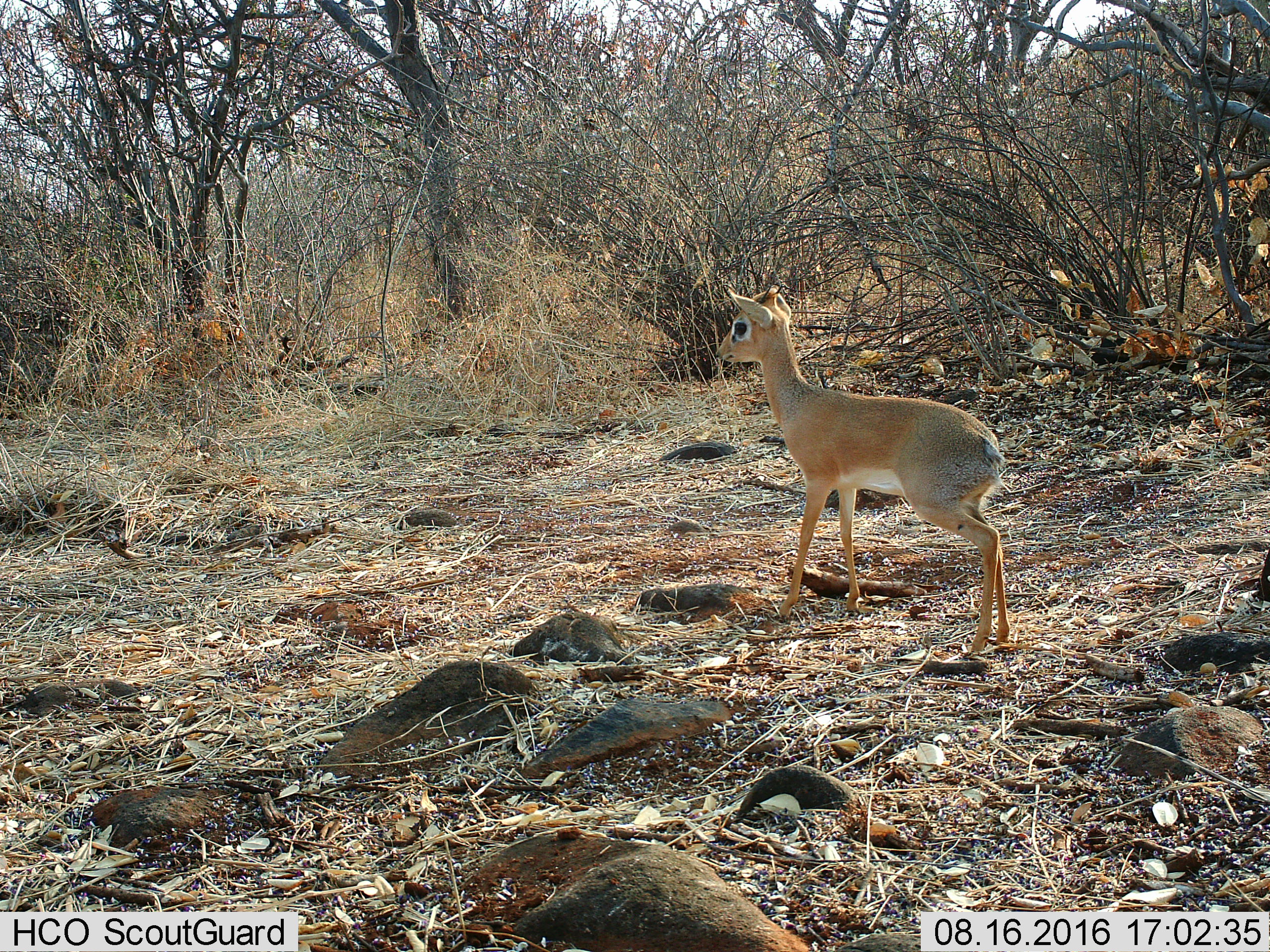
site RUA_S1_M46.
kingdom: Animalia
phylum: Chordata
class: Mammalia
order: Artiodactyla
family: Bovidae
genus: Madoqua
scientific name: Madoqua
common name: dik-dik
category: dikdik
Dikdik (dik-dik) (Madoqua), count 1. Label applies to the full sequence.